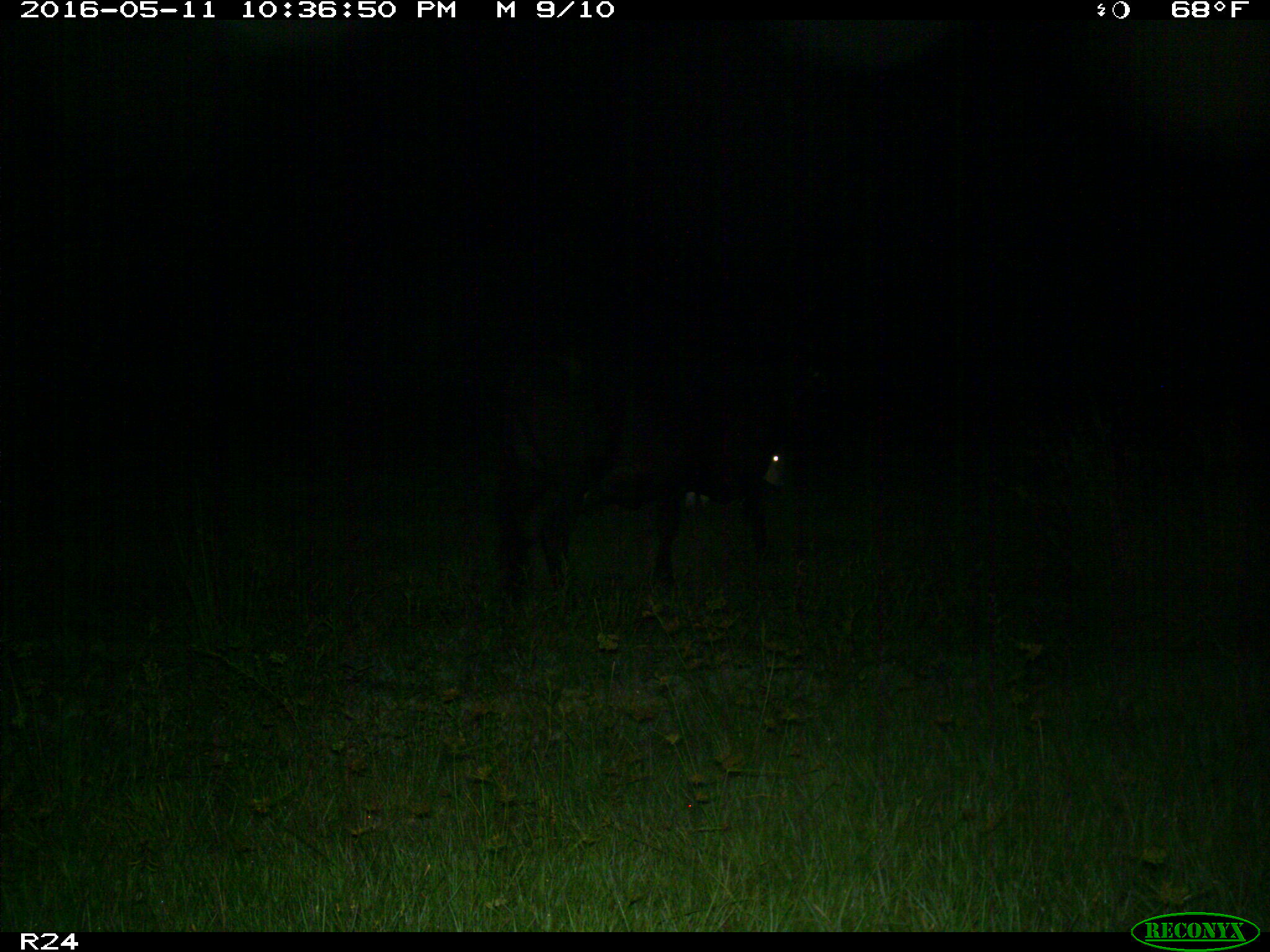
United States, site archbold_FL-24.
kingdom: Animalia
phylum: Chordata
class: Mammalia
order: Artiodactyla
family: Bovidae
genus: Bos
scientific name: Bos taurus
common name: domestic cow